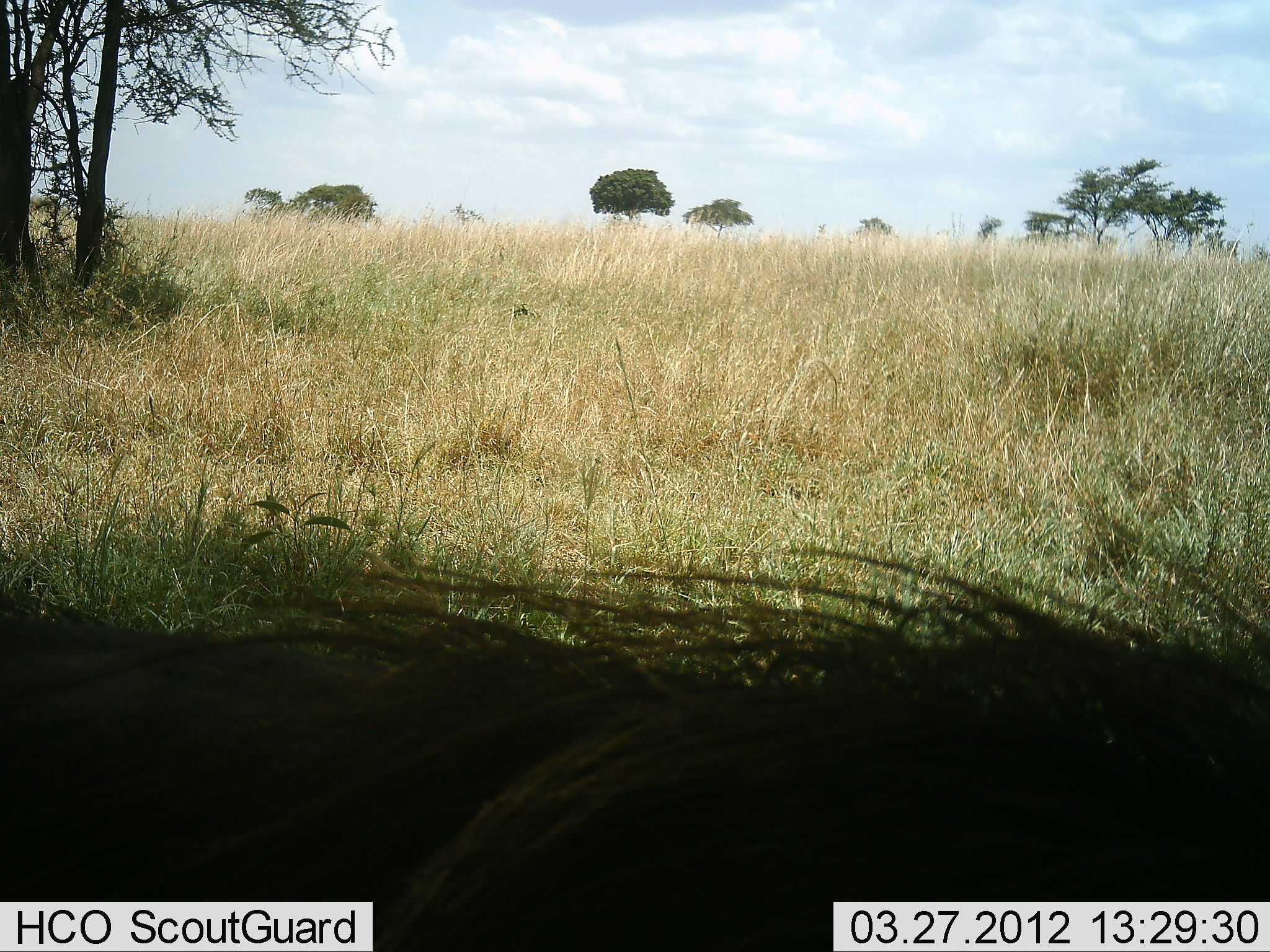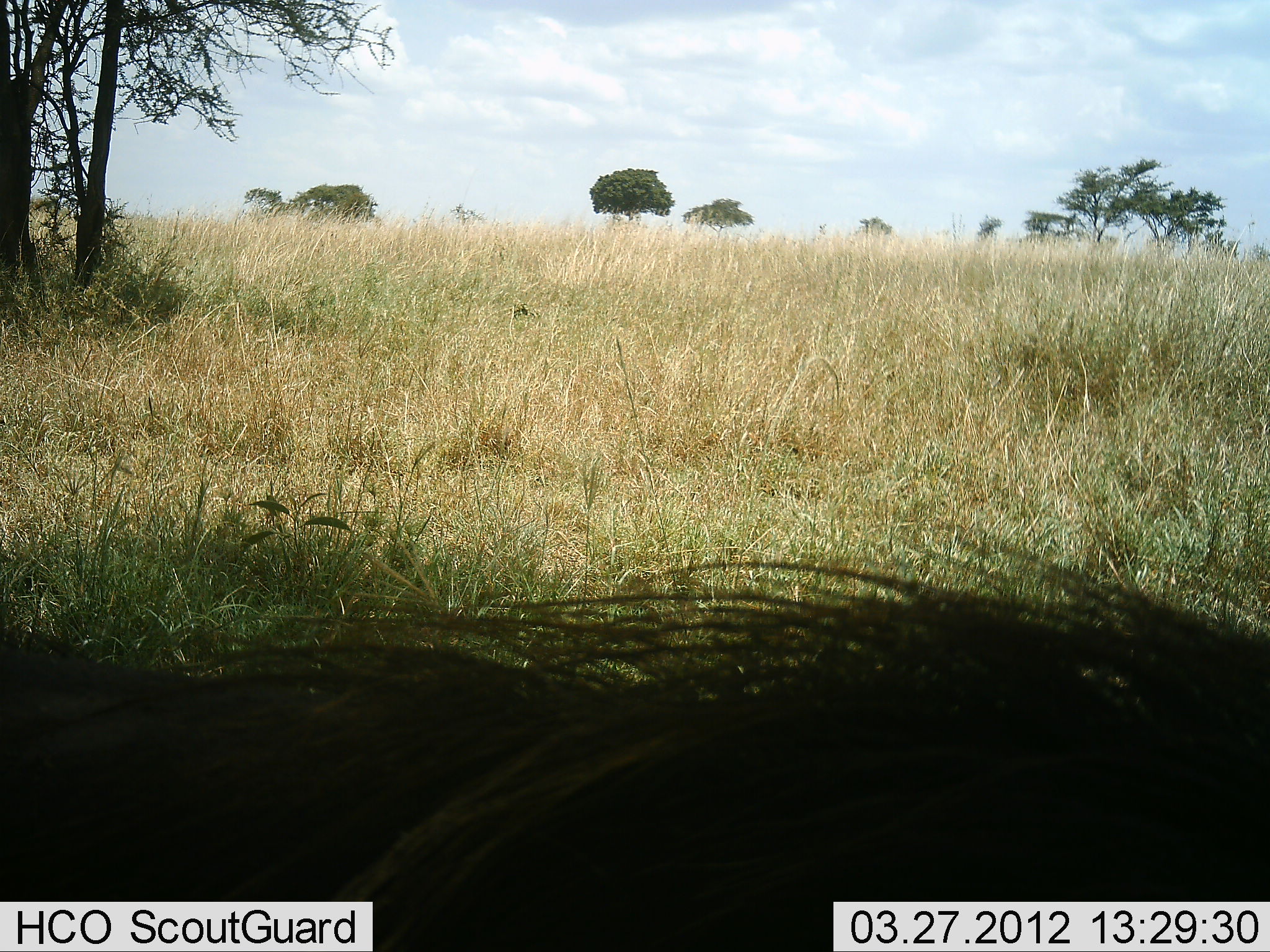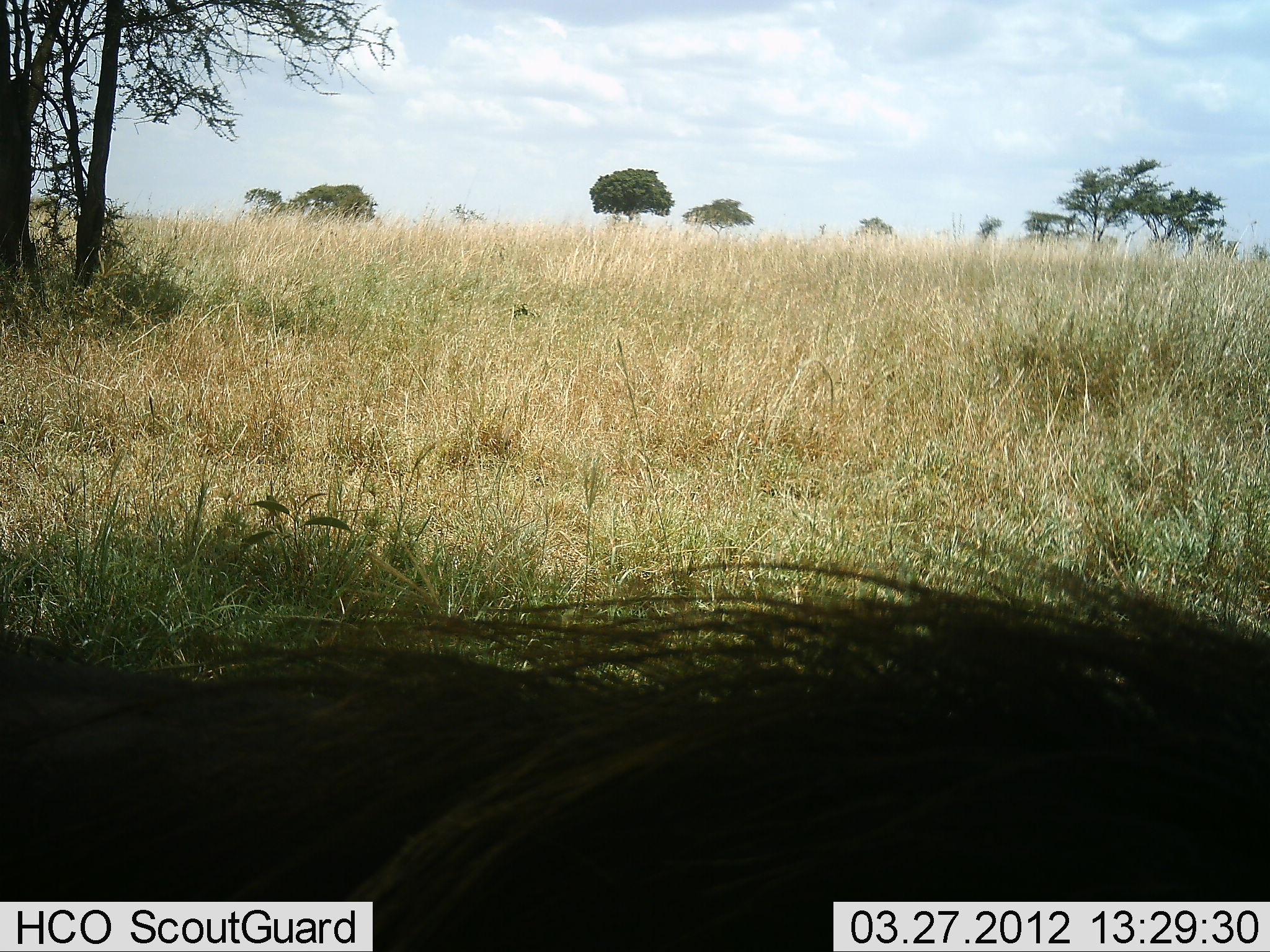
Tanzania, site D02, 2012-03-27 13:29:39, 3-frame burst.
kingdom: Animalia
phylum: Chordata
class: Mammalia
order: Artiodactyla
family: Bovidae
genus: Connochaetes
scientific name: Connochaetes taurinus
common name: blue wildebeest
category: wildebeest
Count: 1.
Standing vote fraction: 12%.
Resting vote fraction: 62%.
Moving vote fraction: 25%.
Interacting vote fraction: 0%.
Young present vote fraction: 0%.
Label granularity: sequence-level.